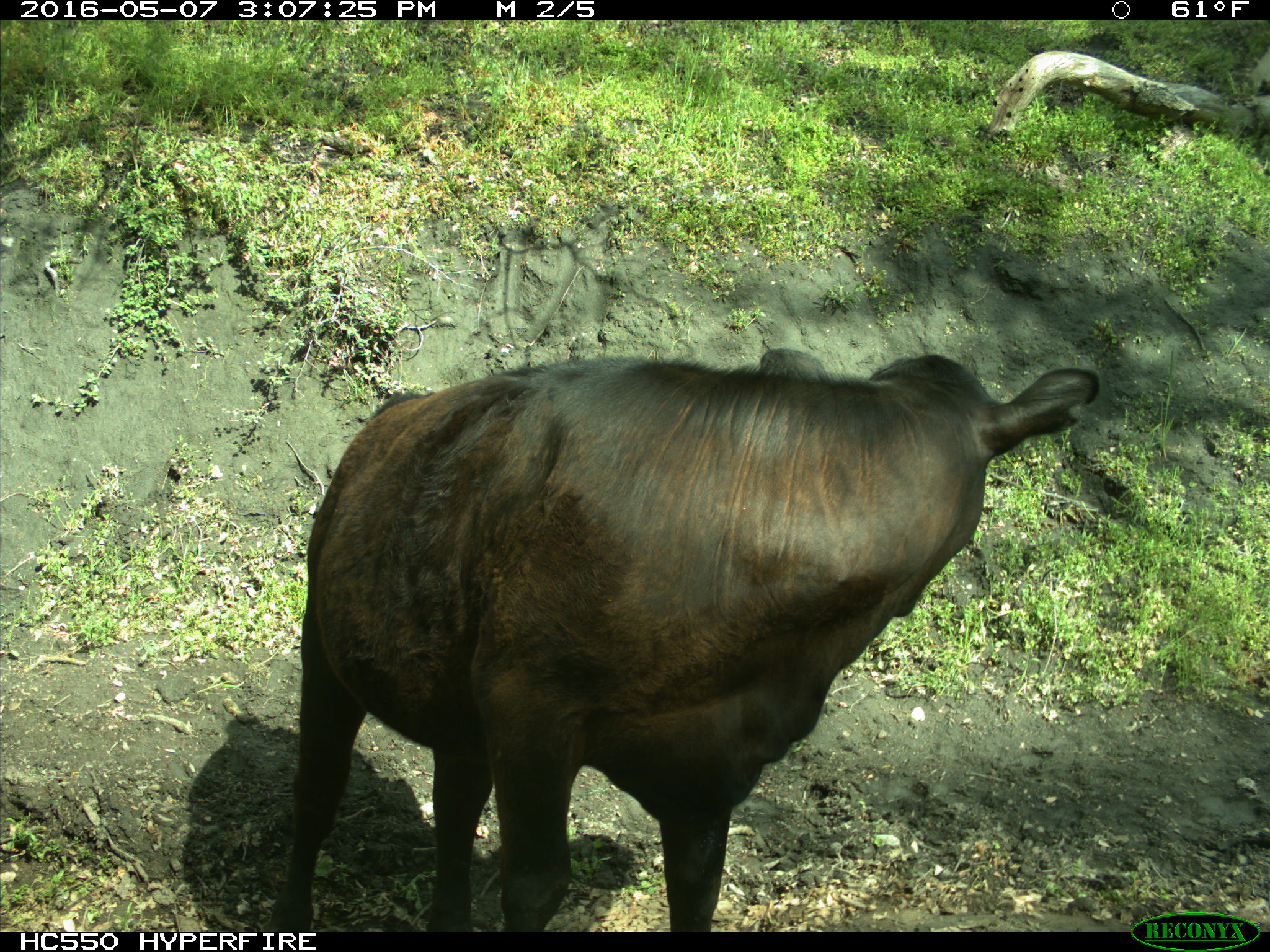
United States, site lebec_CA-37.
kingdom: Animalia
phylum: Chordata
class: Mammalia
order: Artiodactyla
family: Bovidae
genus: Bos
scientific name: Bos taurus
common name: domestic cow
Bos taurus (domestic cow).